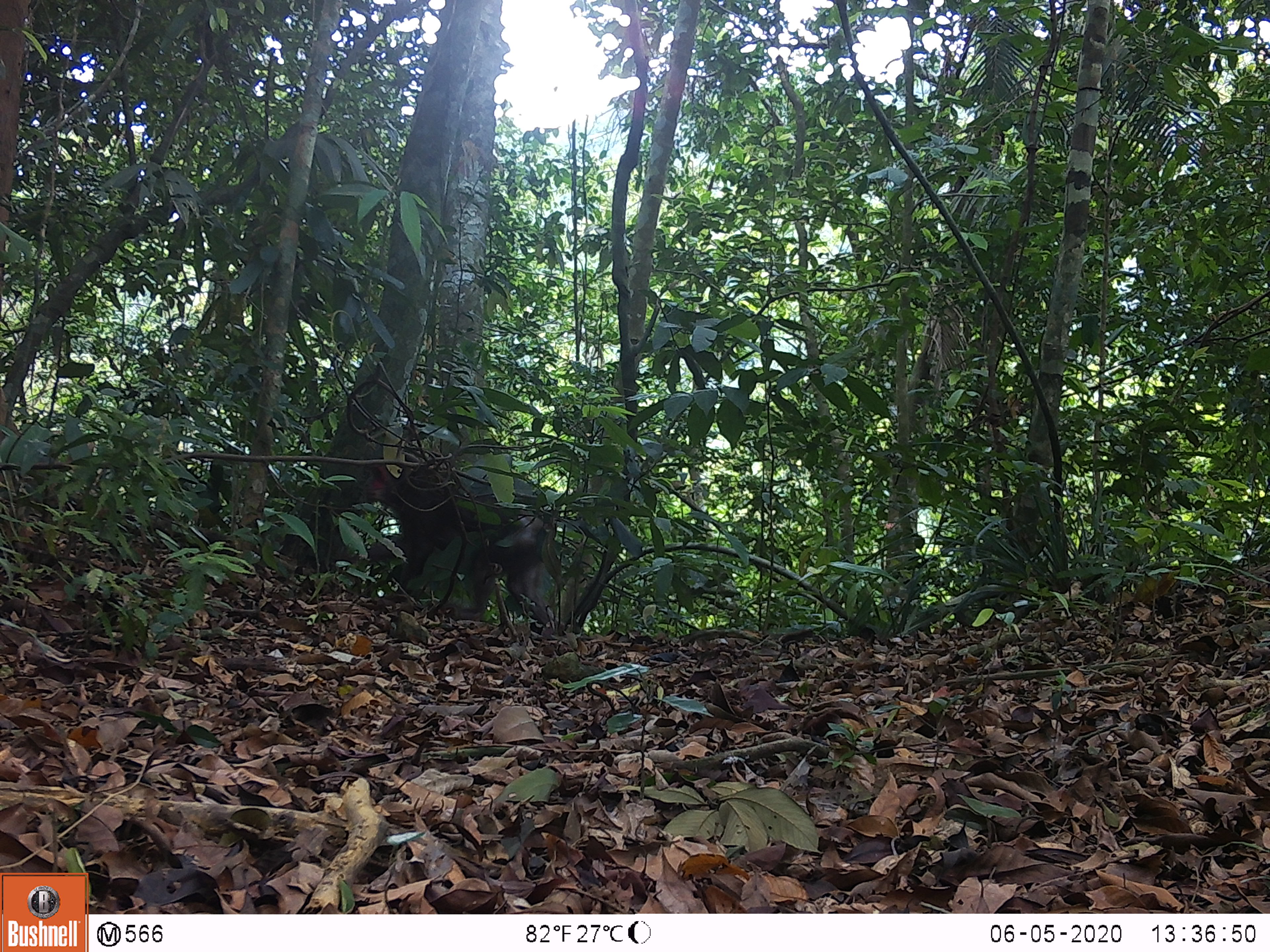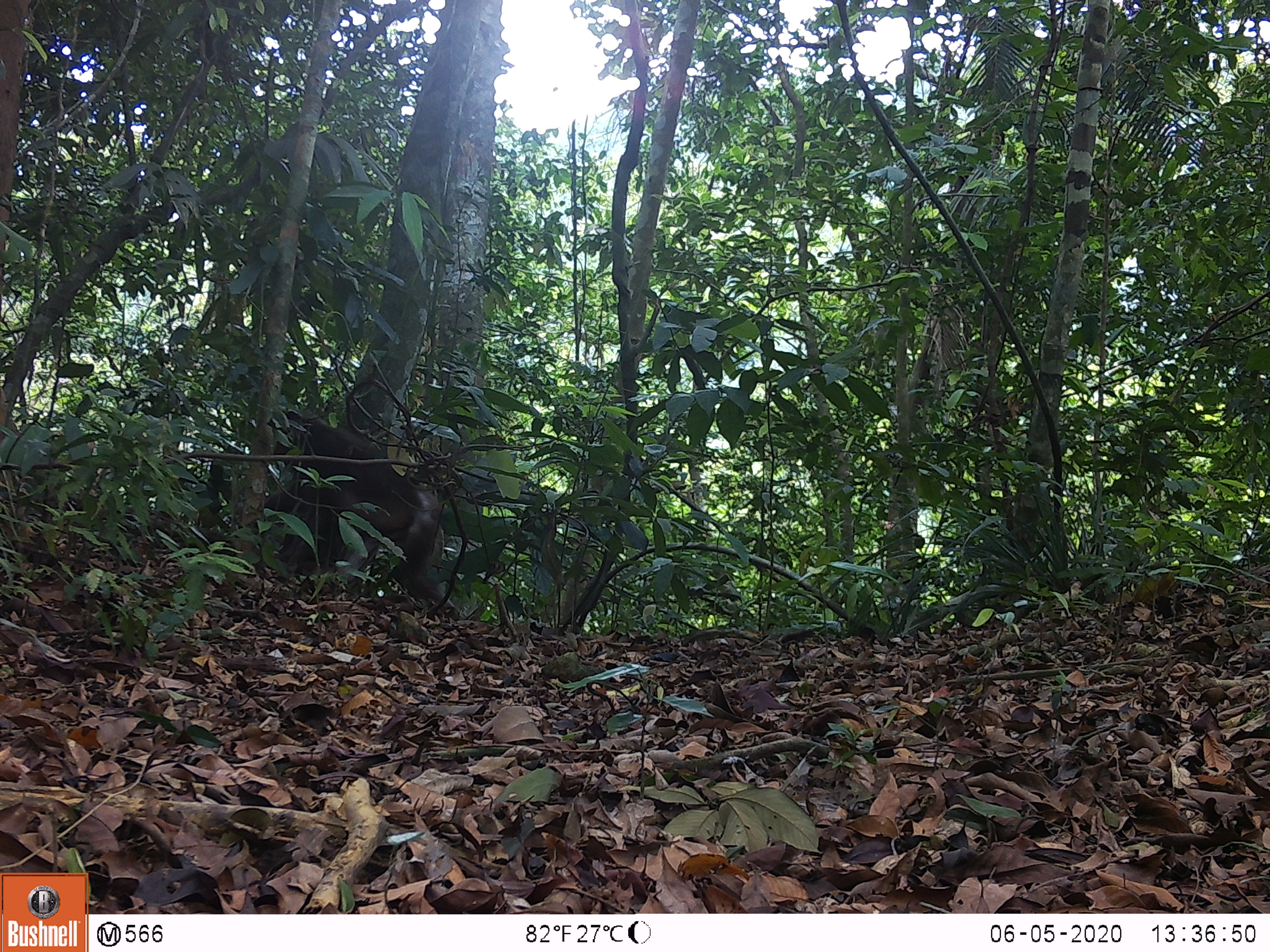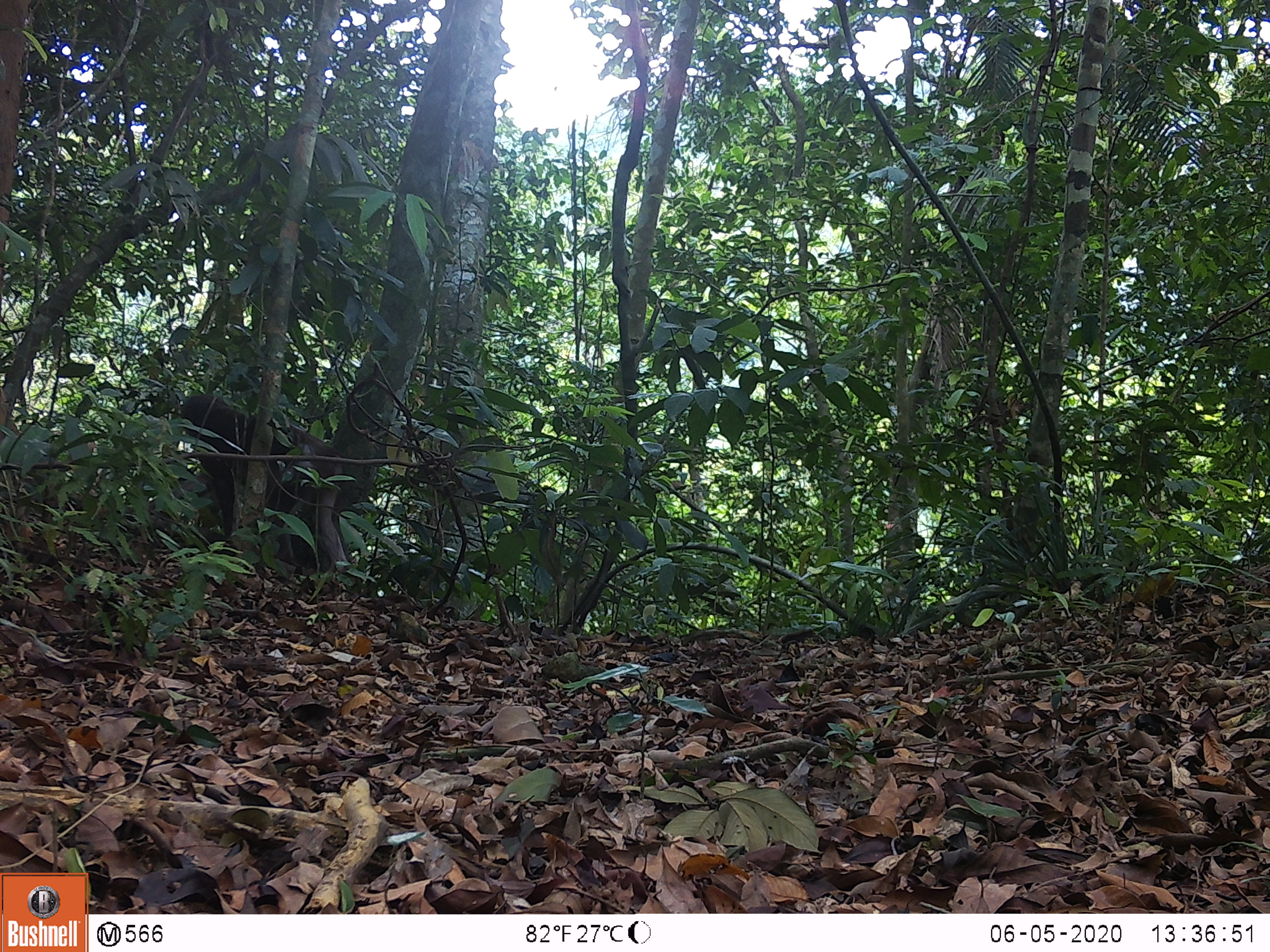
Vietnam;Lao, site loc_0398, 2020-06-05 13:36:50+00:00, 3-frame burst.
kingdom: Animalia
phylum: Chordata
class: Mammalia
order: Primates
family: Cercopithecidae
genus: Macaca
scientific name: Macaca arctoides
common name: stump-tailed macaque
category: stump tailed macaque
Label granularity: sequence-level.